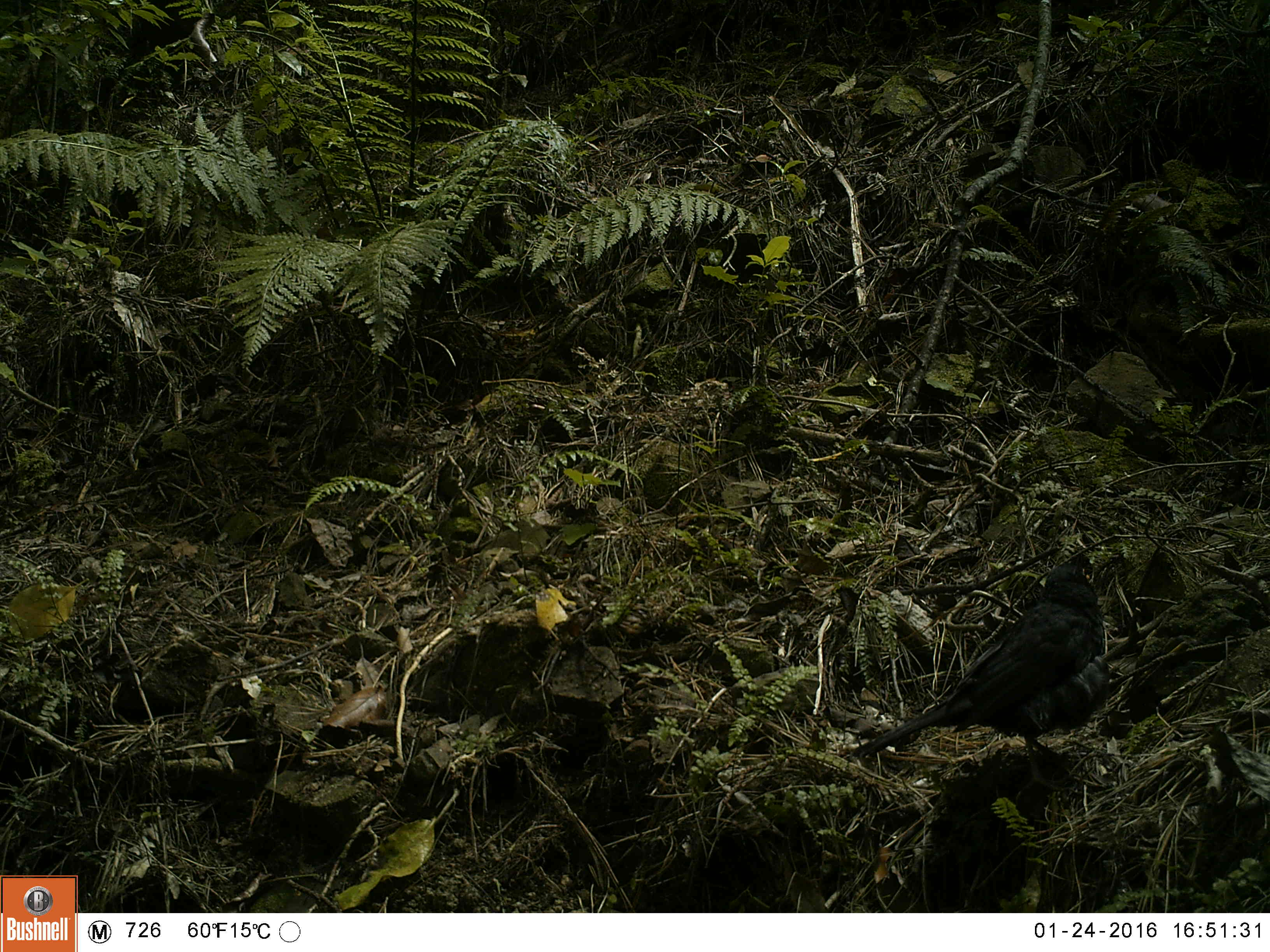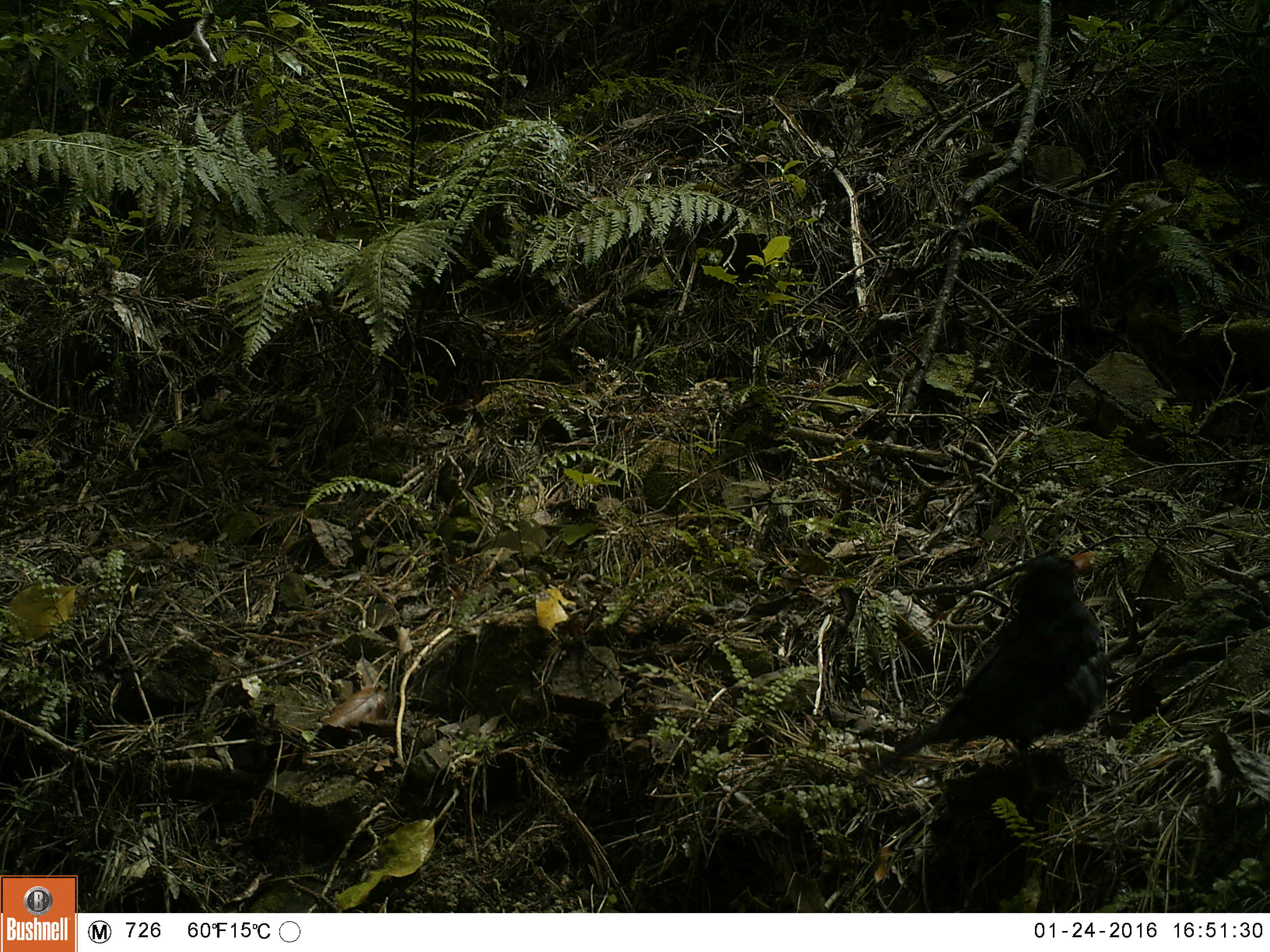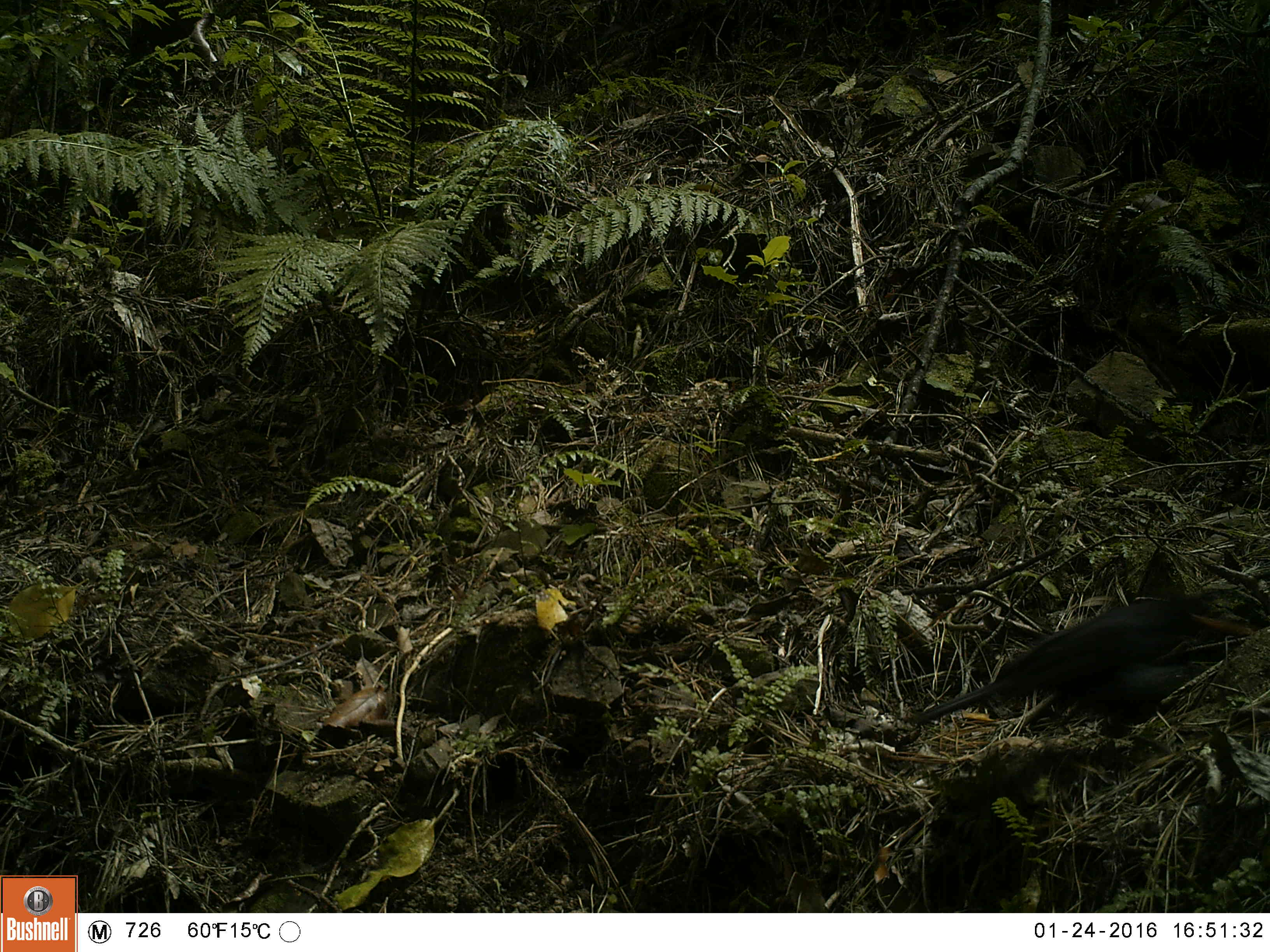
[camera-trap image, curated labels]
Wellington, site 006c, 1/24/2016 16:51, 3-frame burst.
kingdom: Animalia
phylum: Chordata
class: Aves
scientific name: Aves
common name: bird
Bird (Aves).